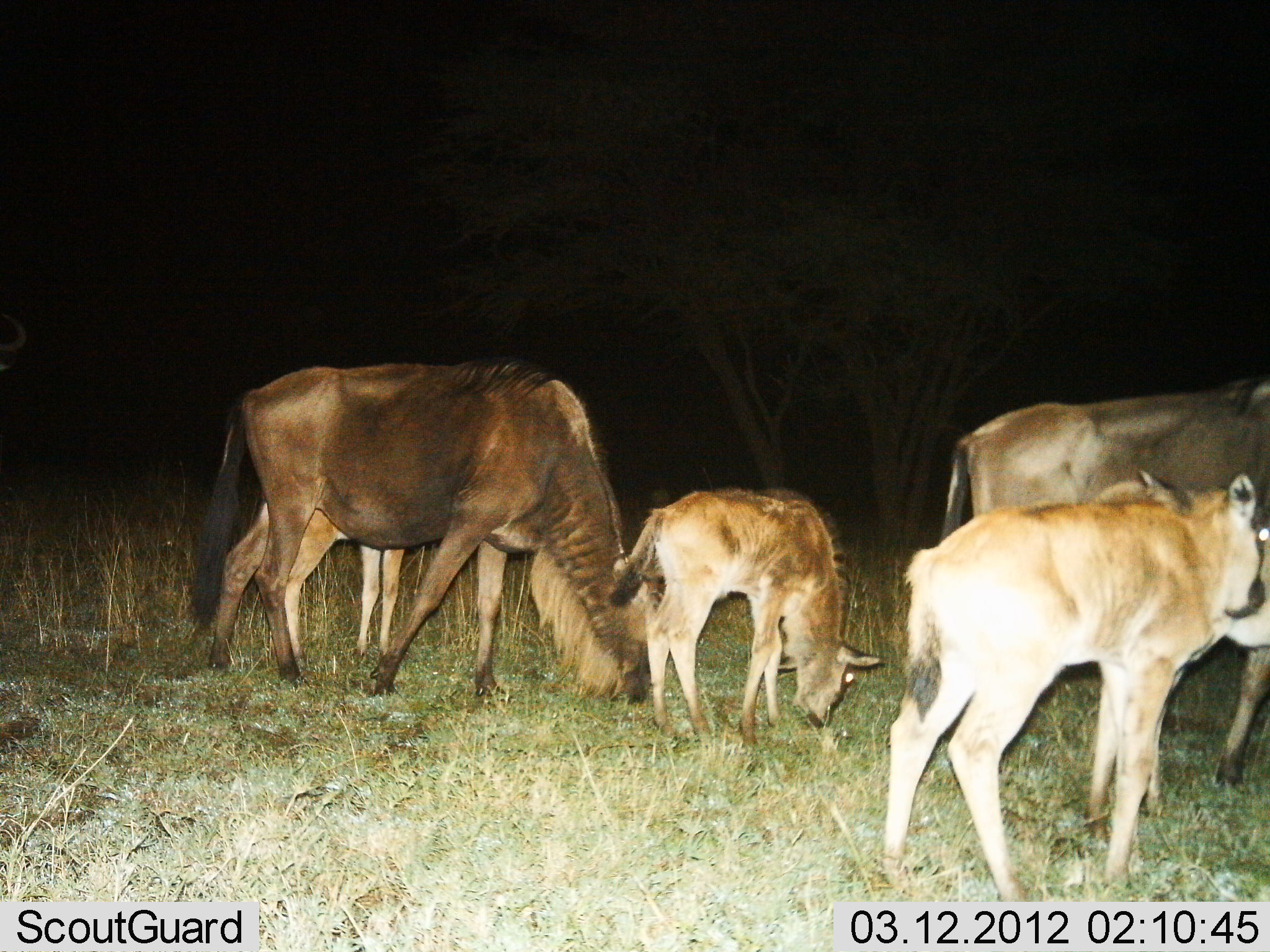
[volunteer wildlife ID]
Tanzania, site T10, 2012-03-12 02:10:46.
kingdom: Animalia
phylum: Chordata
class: Mammalia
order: Artiodactyla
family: Bovidae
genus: Connochaetes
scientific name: Connochaetes taurinus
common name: blue wildebeest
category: wildebeest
Wildebeest (blue wildebeest) (Connochaetes taurinus), count 5. Behavior (volunteer vote fractions): standing 60%, resting 0%, moving 12%, interacting 0%. Young present (vote fraction): 88%. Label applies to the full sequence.